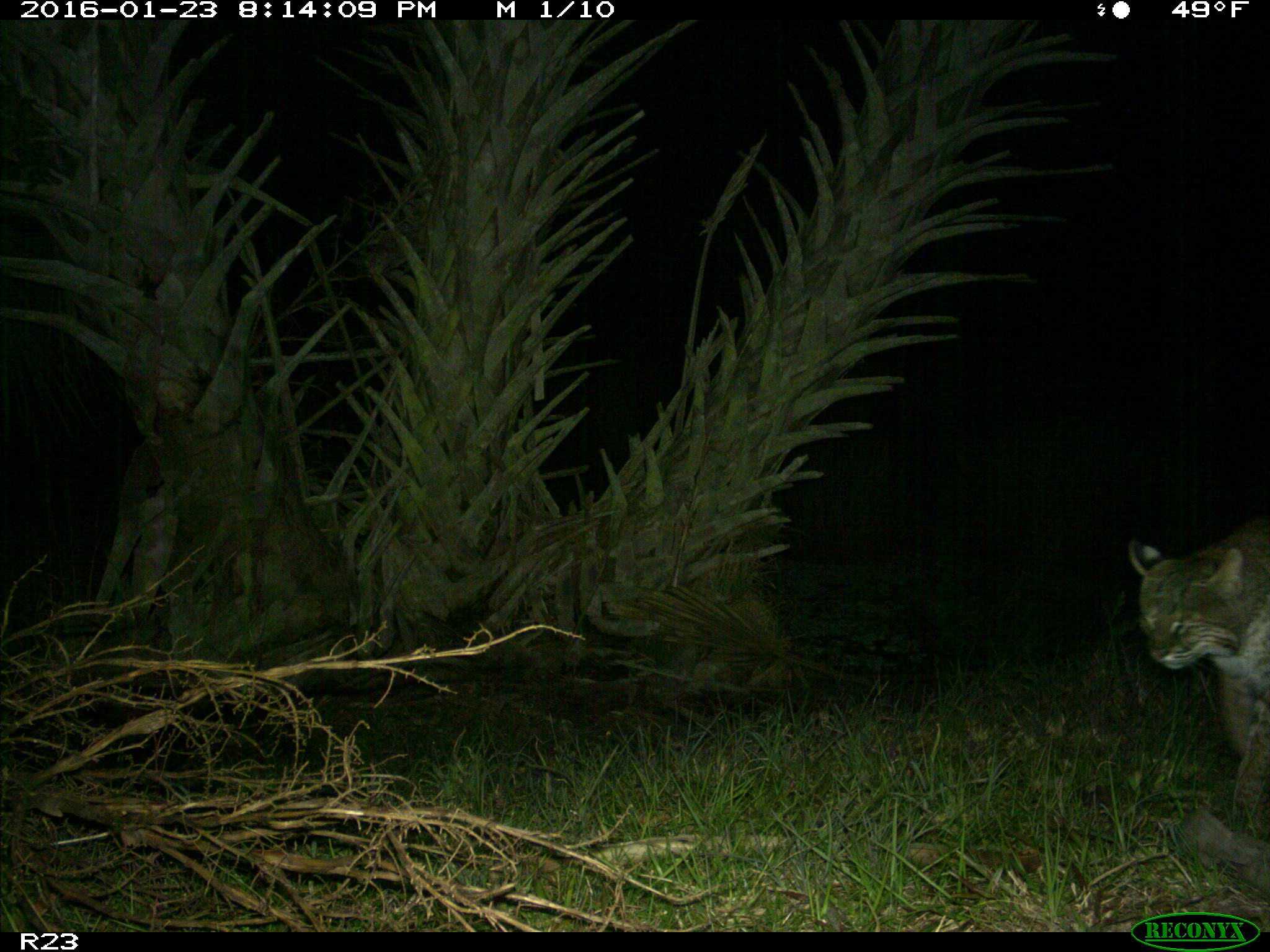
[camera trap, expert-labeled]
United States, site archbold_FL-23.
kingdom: Animalia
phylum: Chordata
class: Mammalia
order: Carnivora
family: Felidae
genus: Lynx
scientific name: Lynx rufus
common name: bobcat